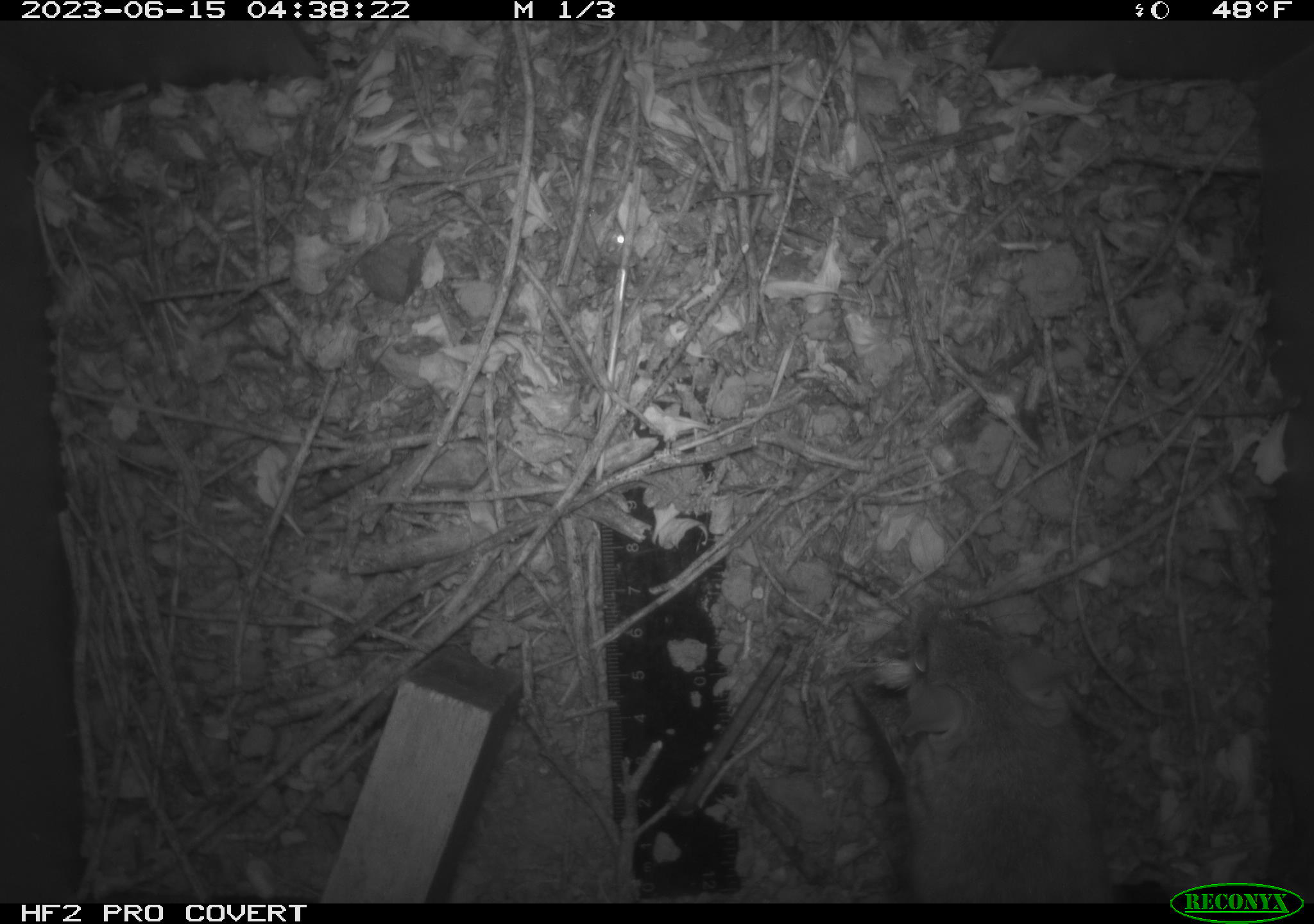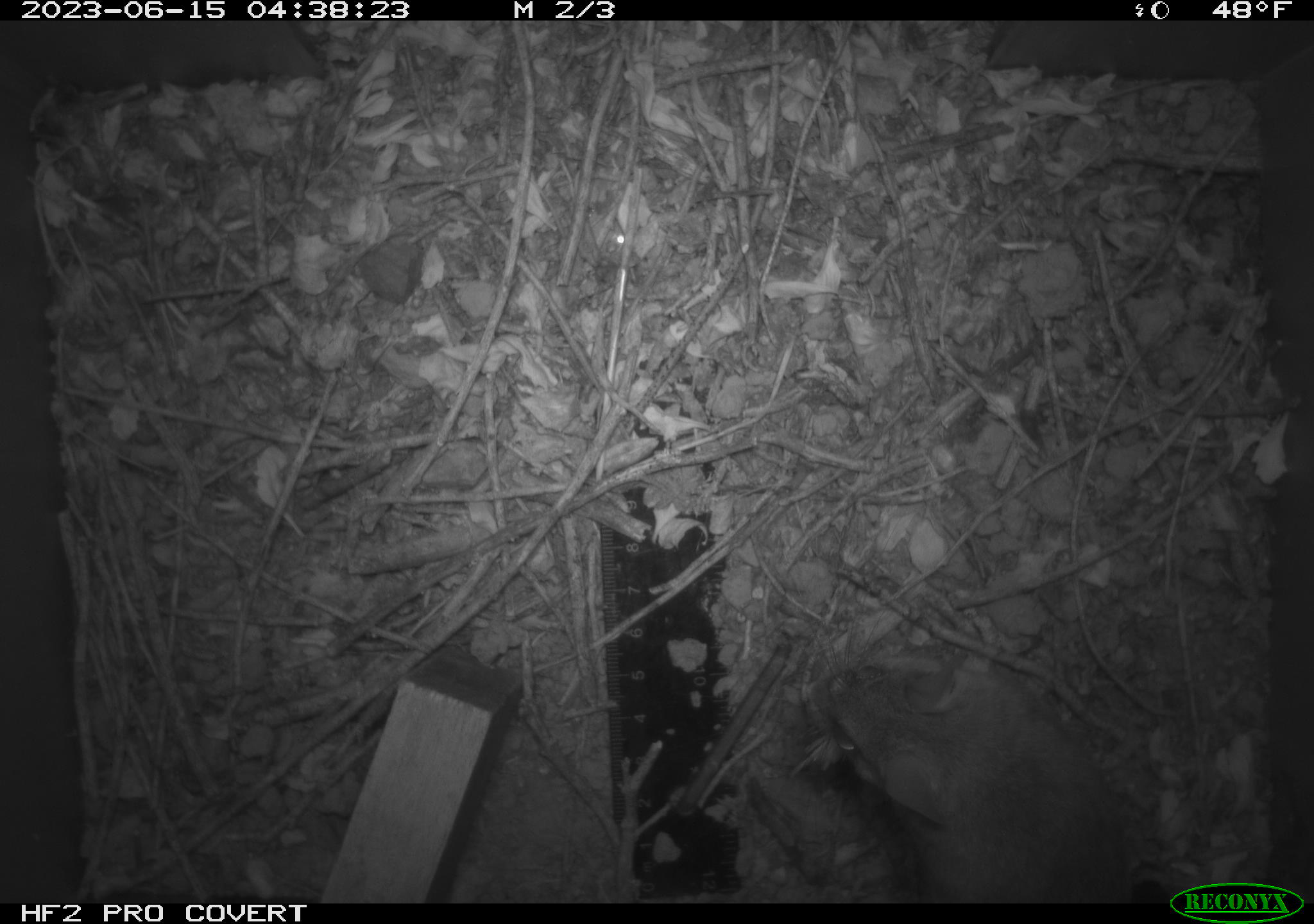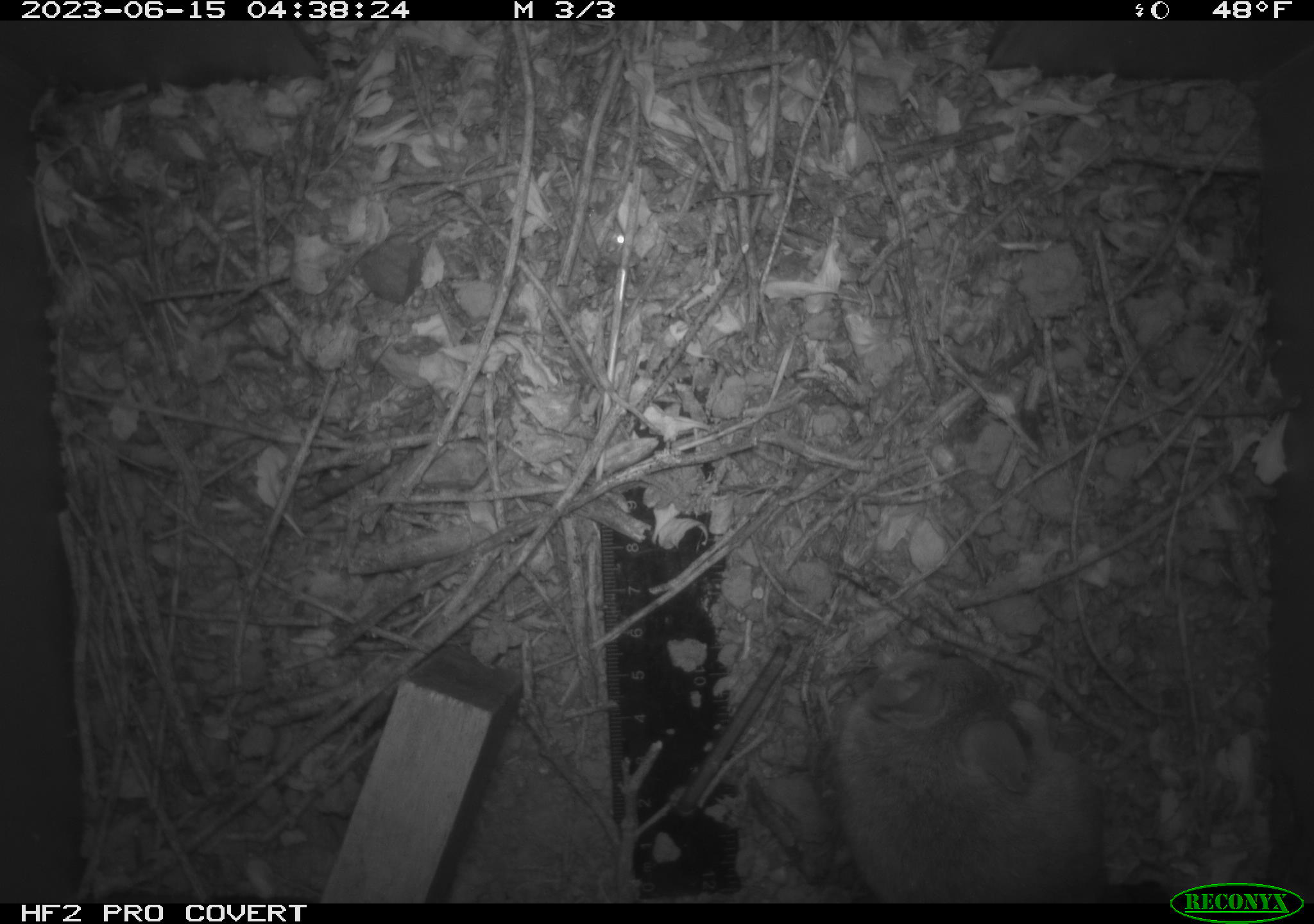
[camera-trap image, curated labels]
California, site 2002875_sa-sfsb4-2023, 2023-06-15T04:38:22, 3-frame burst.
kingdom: Animalia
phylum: Chordata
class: Mammalia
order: Rodentia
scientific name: Rodentia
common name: mouse species